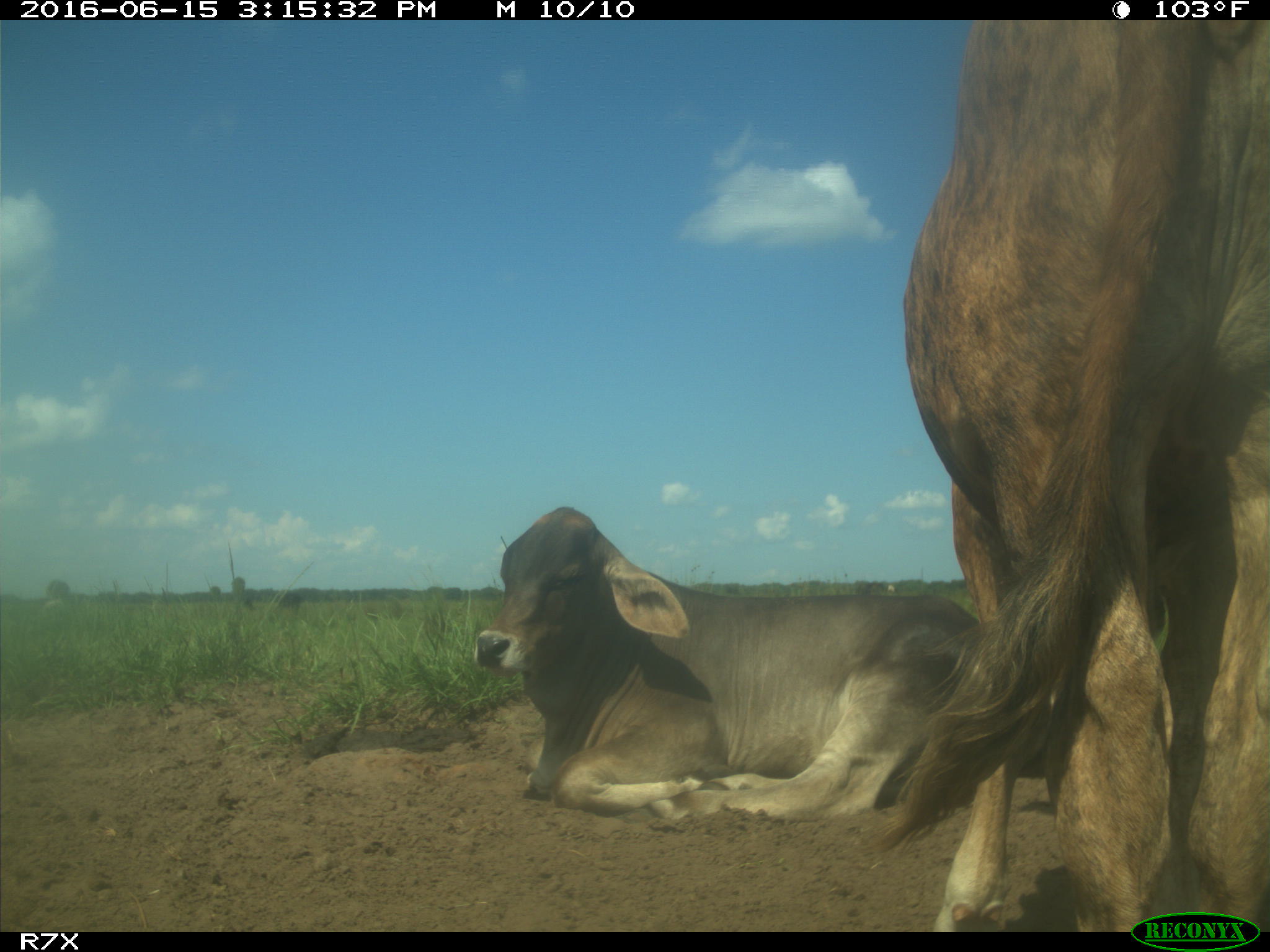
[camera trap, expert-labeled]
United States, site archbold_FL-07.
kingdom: Animalia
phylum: Chordata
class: Mammalia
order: Artiodactyla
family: Bovidae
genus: Bos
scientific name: Bos taurus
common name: domestic cow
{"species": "Bos taurus (domestic cow)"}